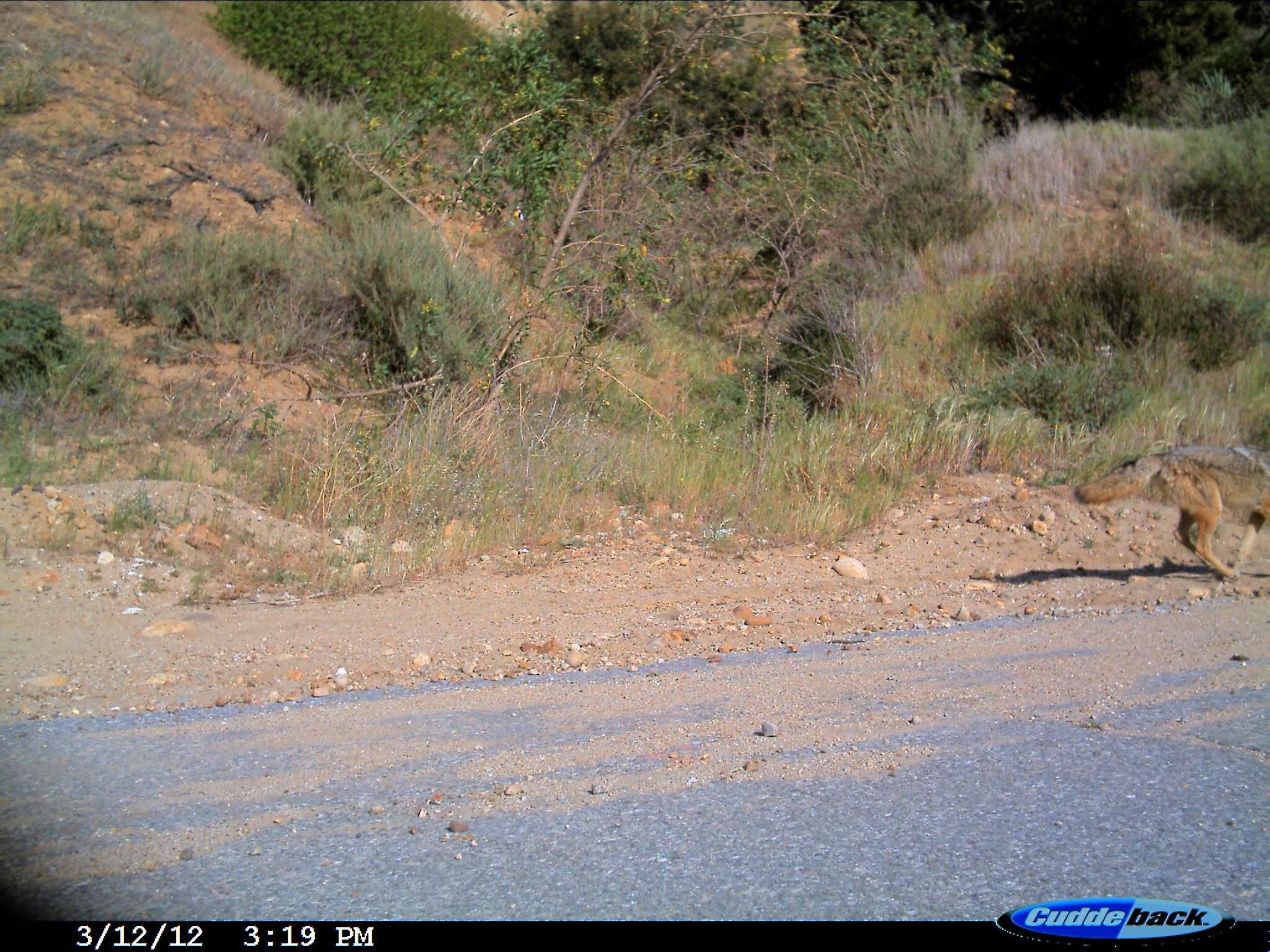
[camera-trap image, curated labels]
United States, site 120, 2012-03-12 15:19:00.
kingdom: Animalia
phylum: Chordata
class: Mammalia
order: Carnivora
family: Canidae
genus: Canis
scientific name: Canis latrans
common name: coyote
Coyote (Canis latrans).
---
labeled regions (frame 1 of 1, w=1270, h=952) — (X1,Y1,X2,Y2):
coyote: (1068,438,1268,582)